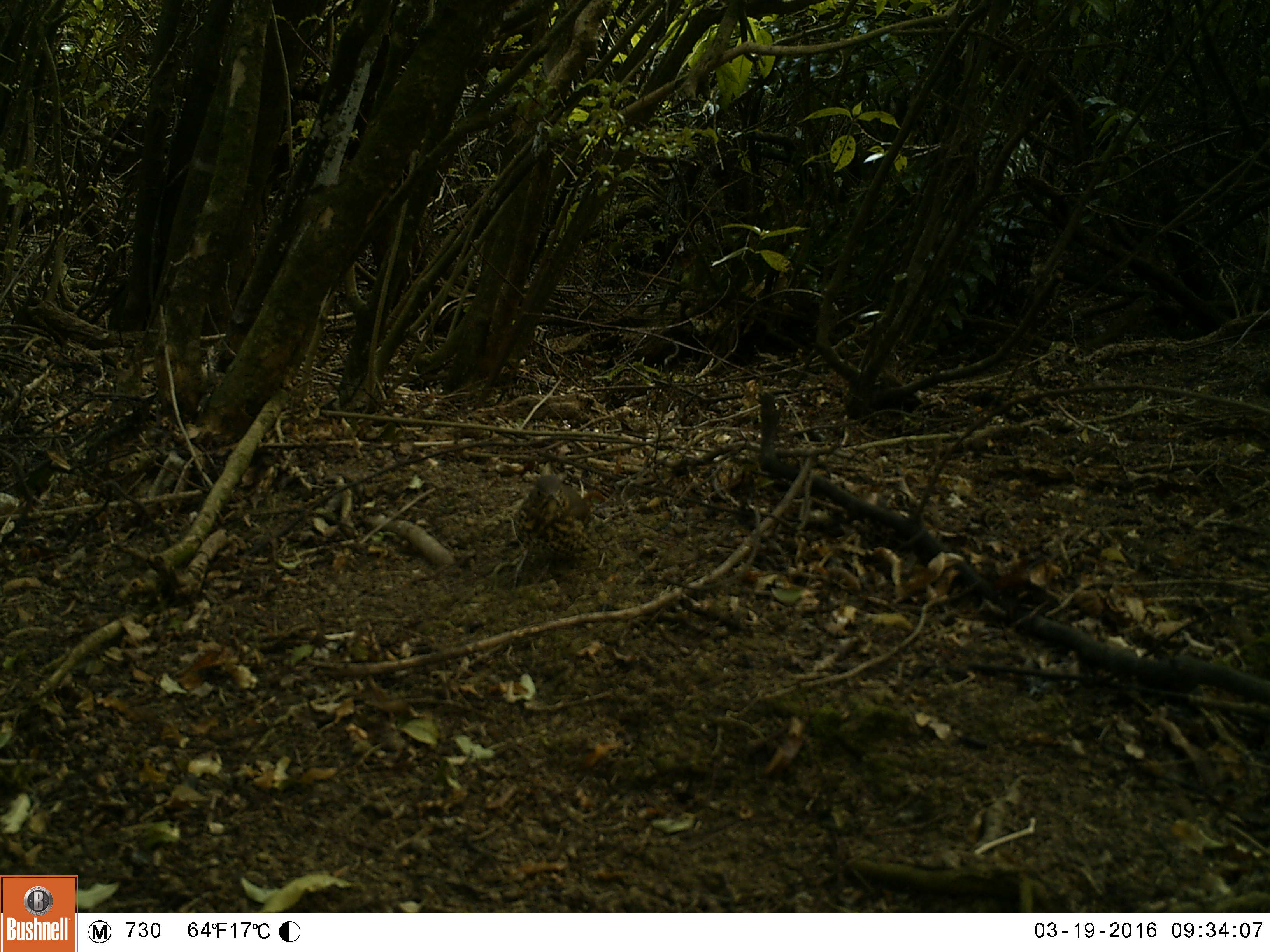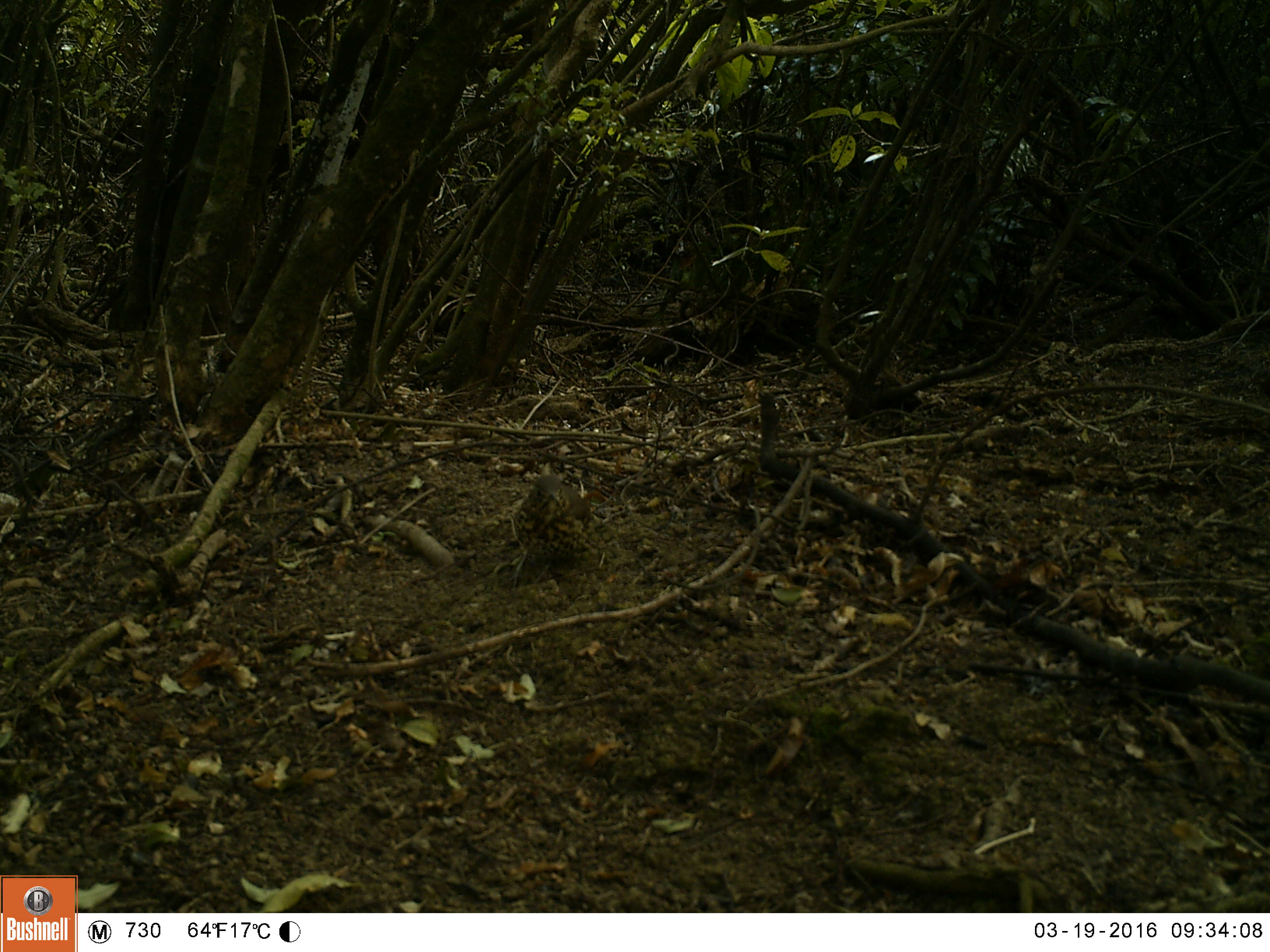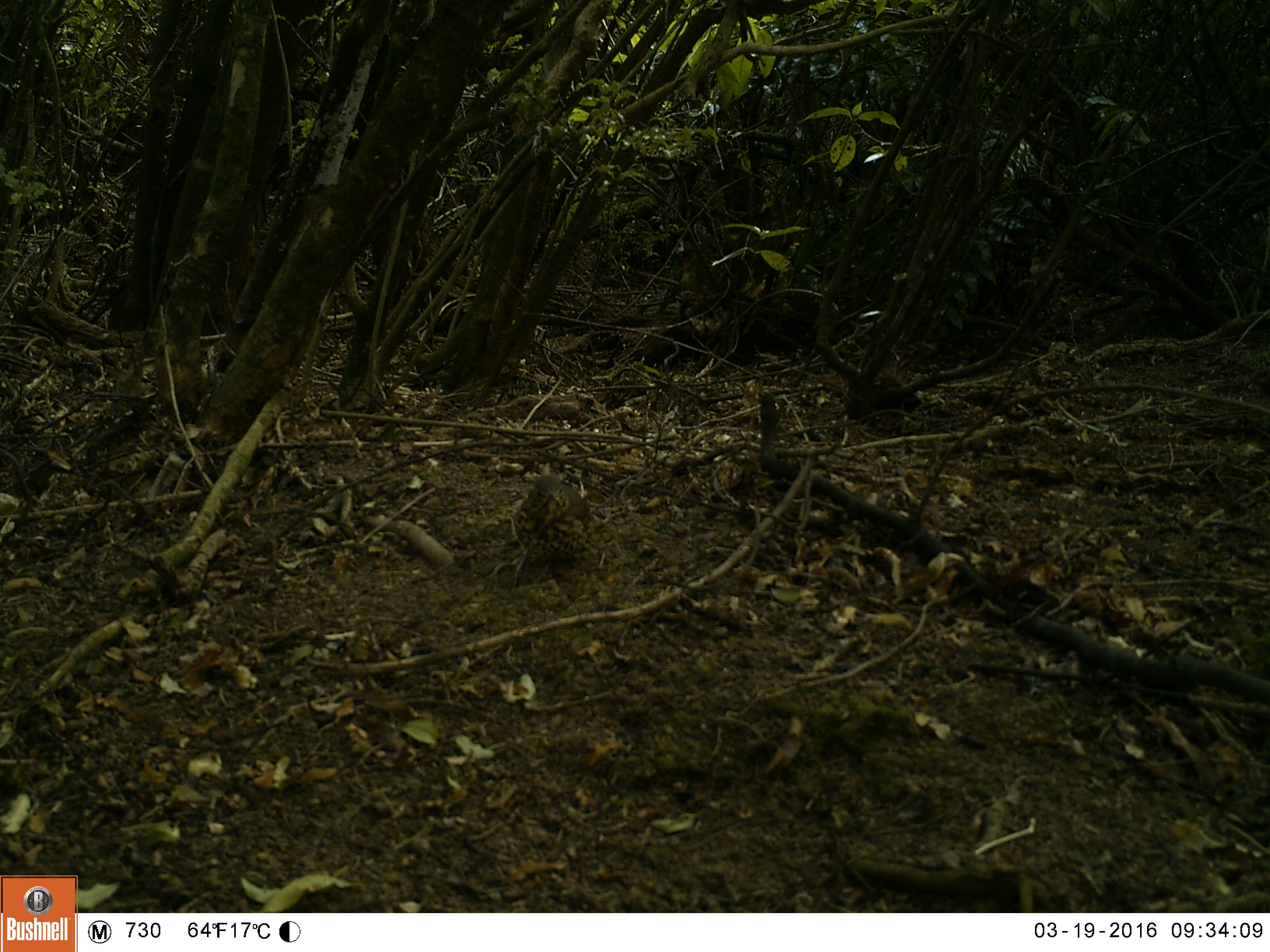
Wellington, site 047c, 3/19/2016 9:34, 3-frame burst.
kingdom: Animalia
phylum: Chordata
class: Aves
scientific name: Aves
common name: bird